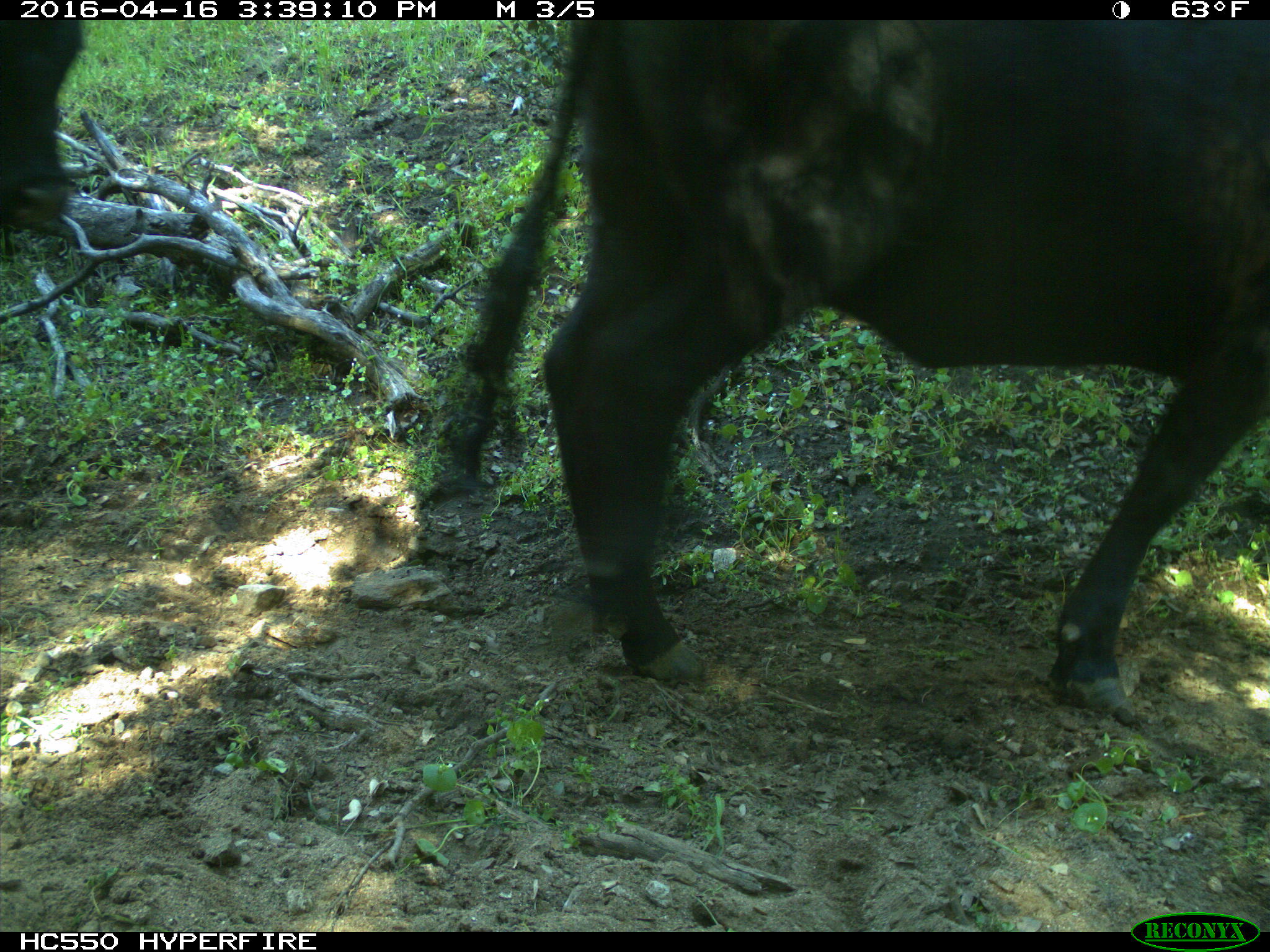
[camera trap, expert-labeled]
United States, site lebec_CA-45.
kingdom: Animalia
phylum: Chordata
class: Mammalia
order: Artiodactyla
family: Bovidae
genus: Bos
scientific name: Bos taurus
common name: domestic cow